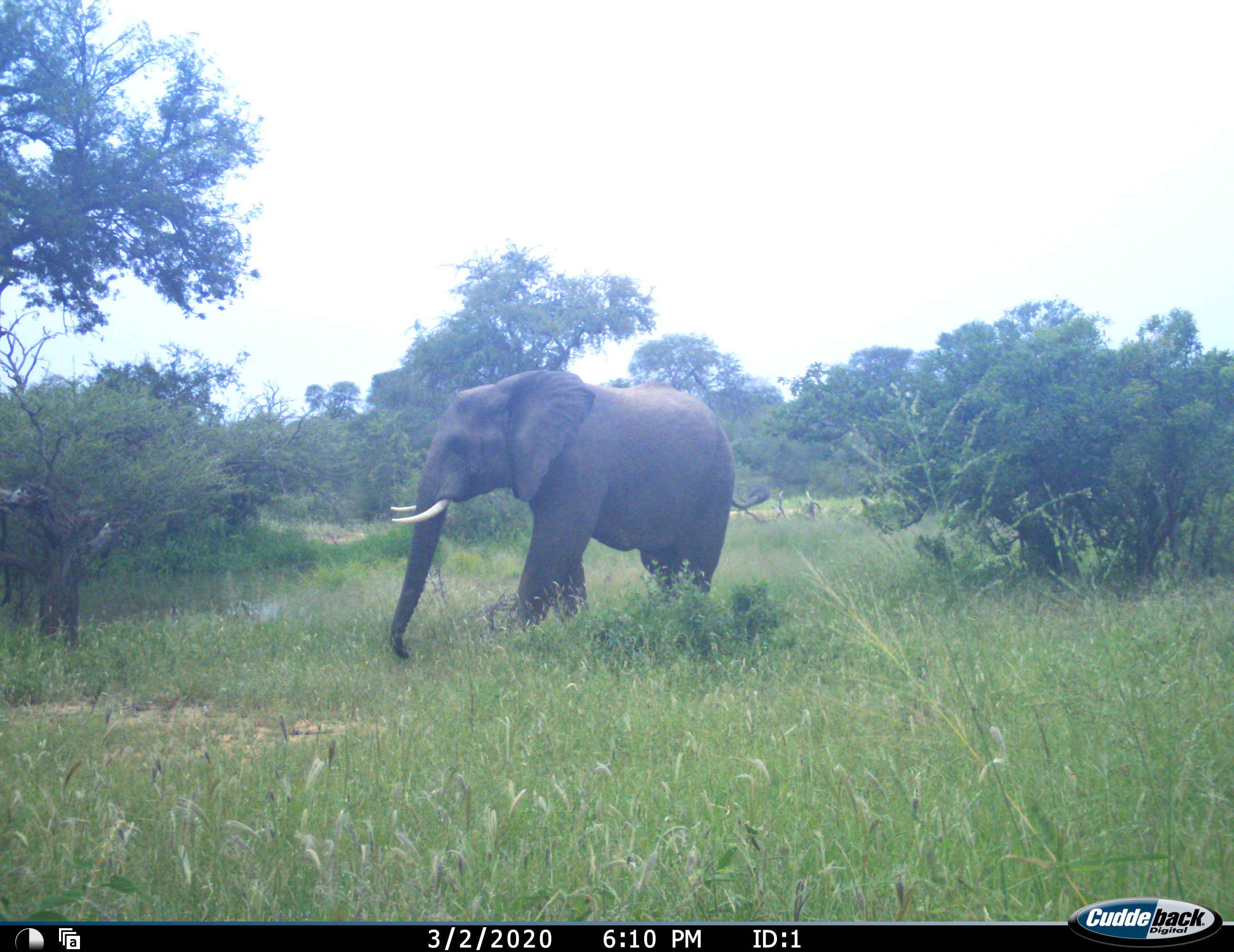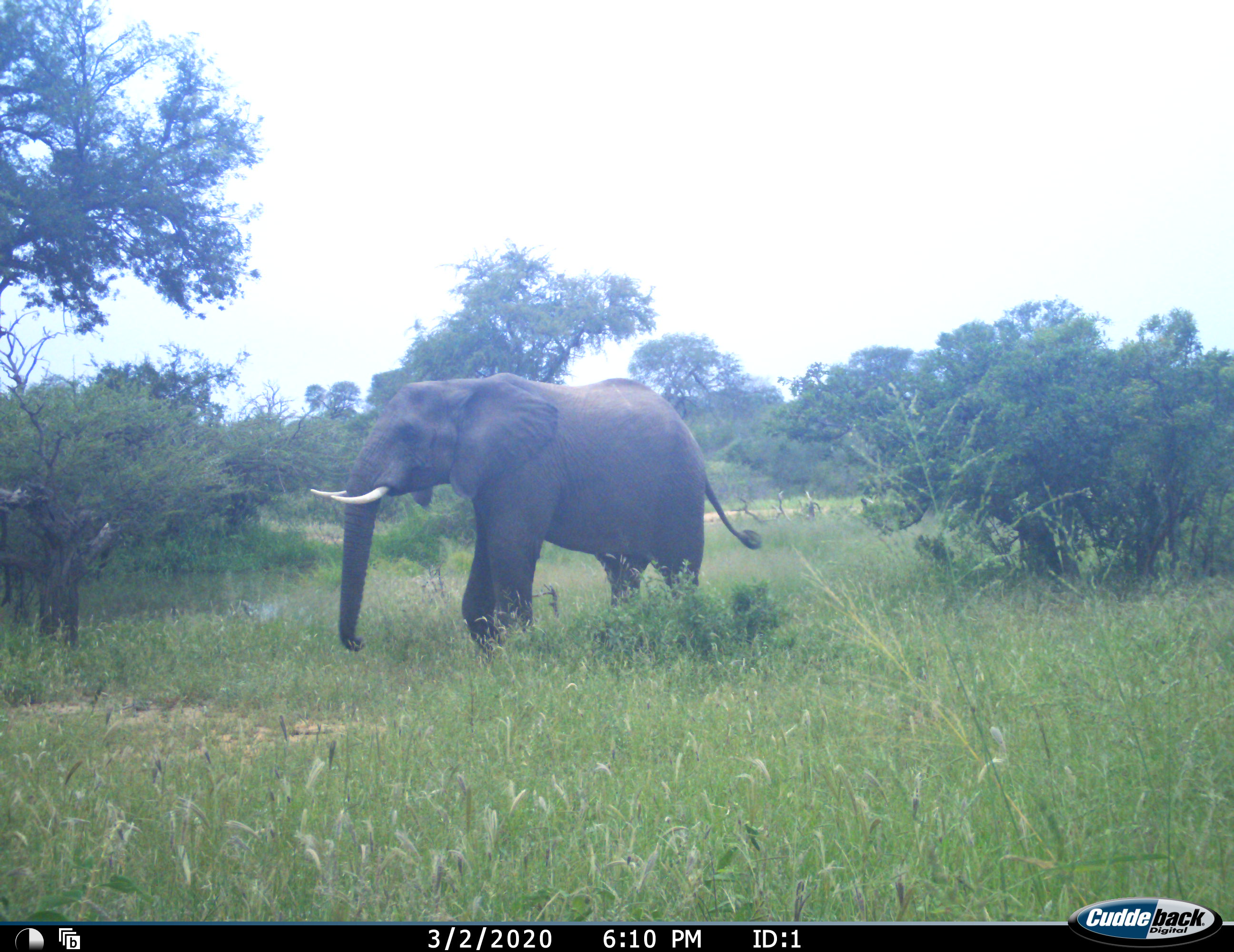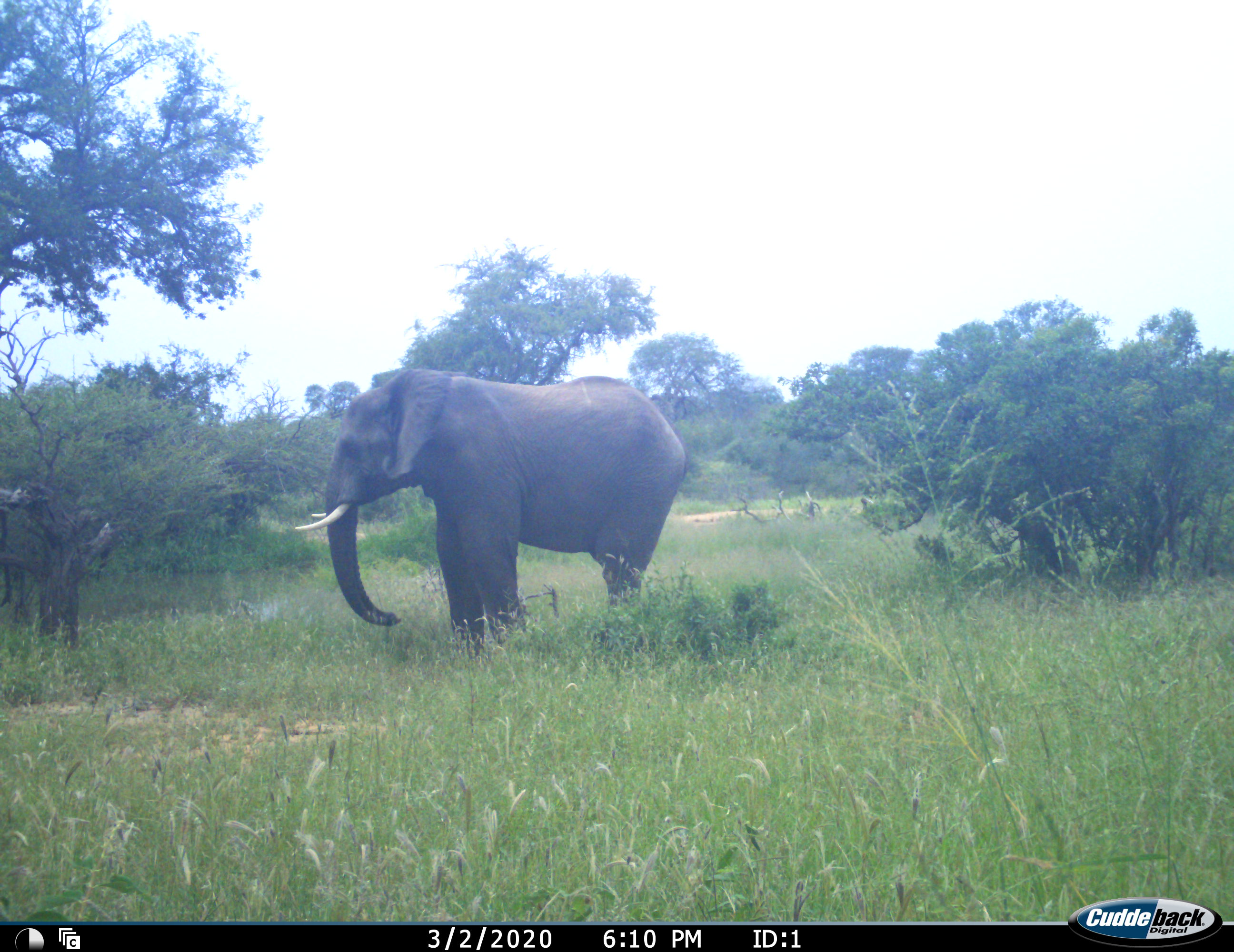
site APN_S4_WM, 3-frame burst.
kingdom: Animalia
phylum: Chordata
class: Mammalia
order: Proboscidea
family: Elephantidae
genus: Loxodonta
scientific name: Loxodonta africana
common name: african bush elephant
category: elephant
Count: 1.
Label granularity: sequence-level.